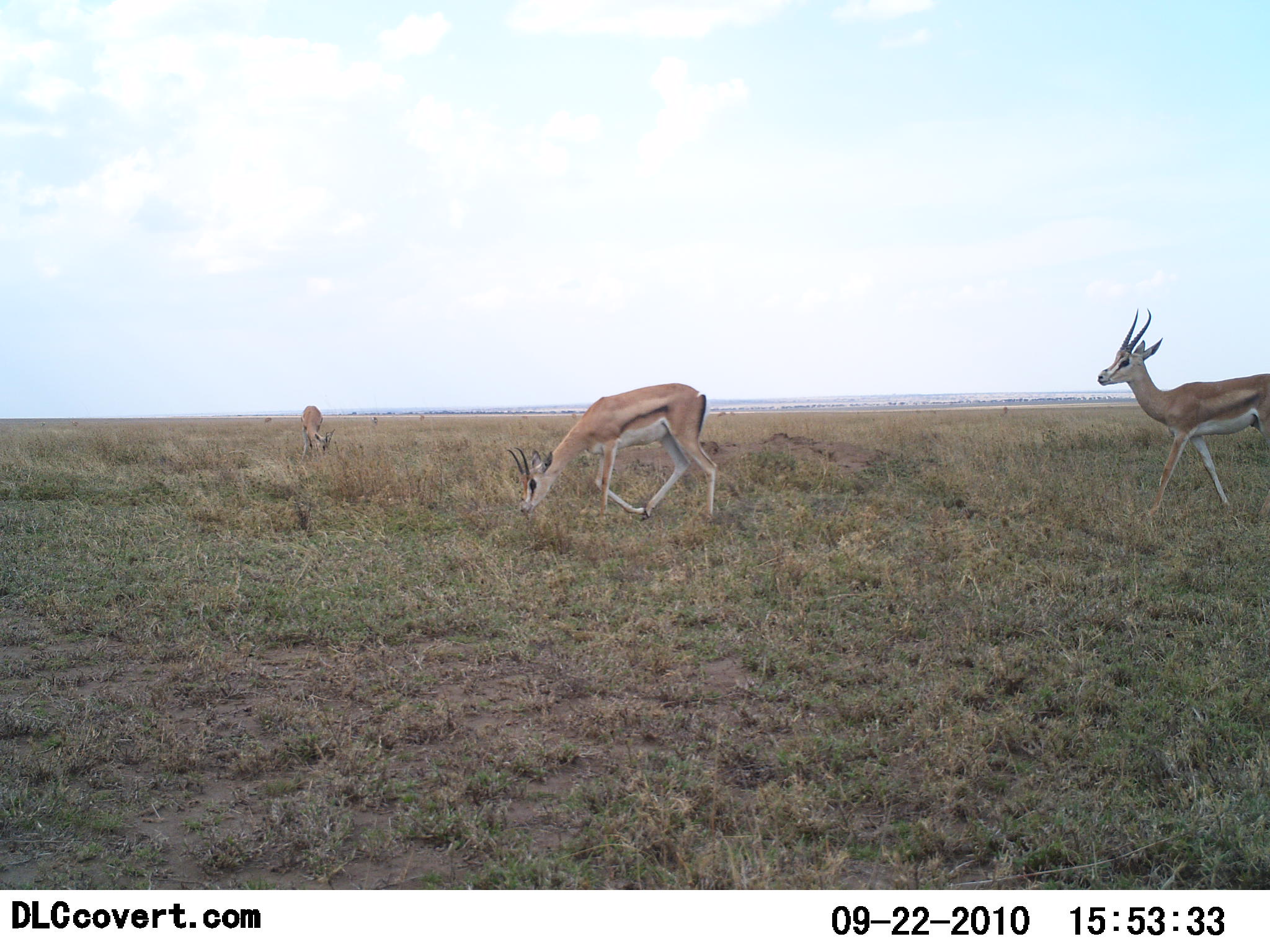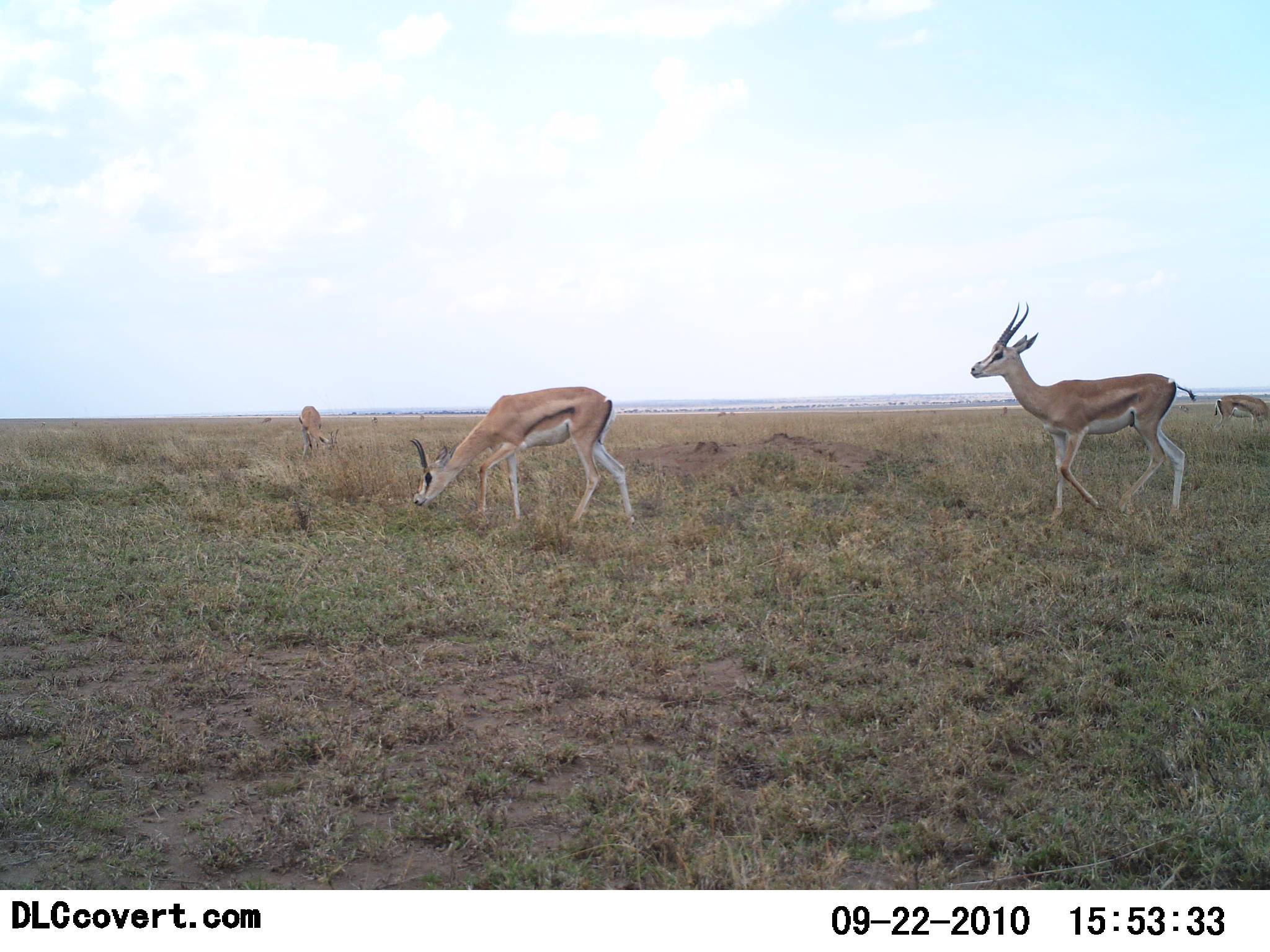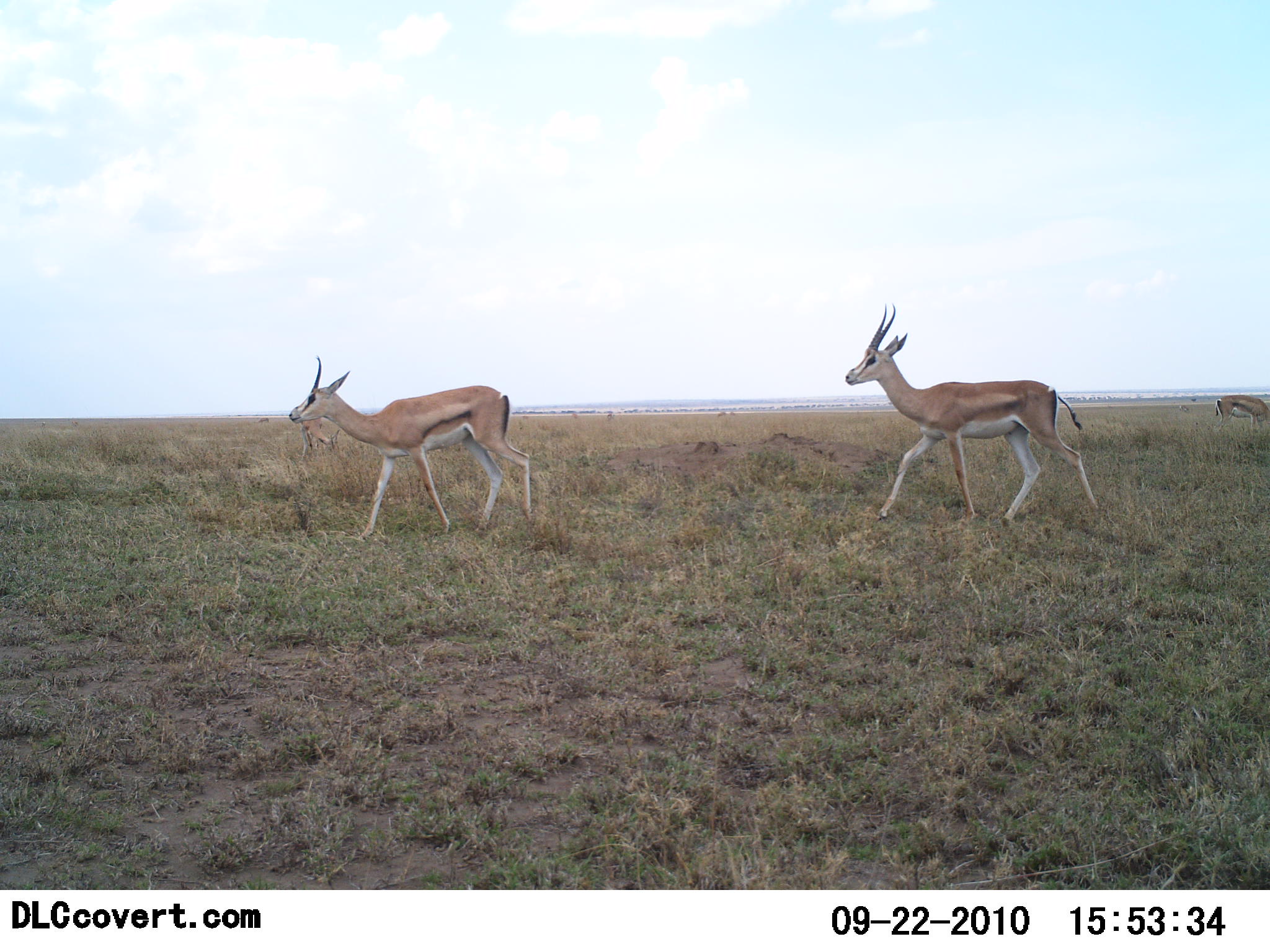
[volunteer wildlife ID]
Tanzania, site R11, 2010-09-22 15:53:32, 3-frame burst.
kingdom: Animalia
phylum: Chordata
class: Mammalia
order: Artiodactyla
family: Bovidae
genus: Nanger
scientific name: Nanger granti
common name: grant's gazelle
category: gazellegrants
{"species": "gazellegrants (grant's gazelle) (Nanger granti)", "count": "4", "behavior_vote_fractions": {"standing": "36%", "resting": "0%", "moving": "71%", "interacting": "0%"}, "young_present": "0%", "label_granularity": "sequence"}